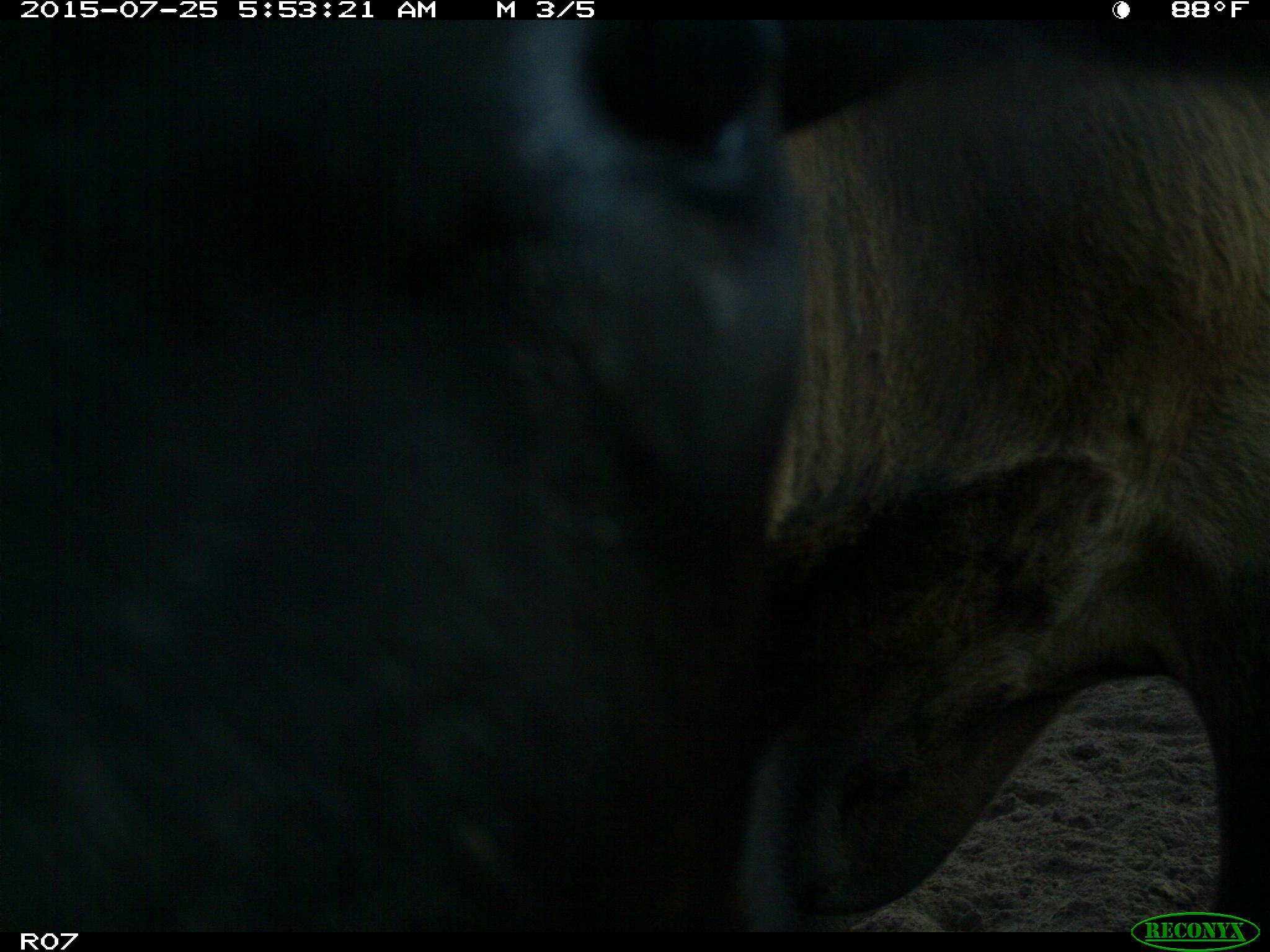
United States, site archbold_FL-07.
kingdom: Animalia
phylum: Chordata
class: Mammalia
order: Artiodactyla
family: Bovidae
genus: Bos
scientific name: Bos taurus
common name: domestic cow